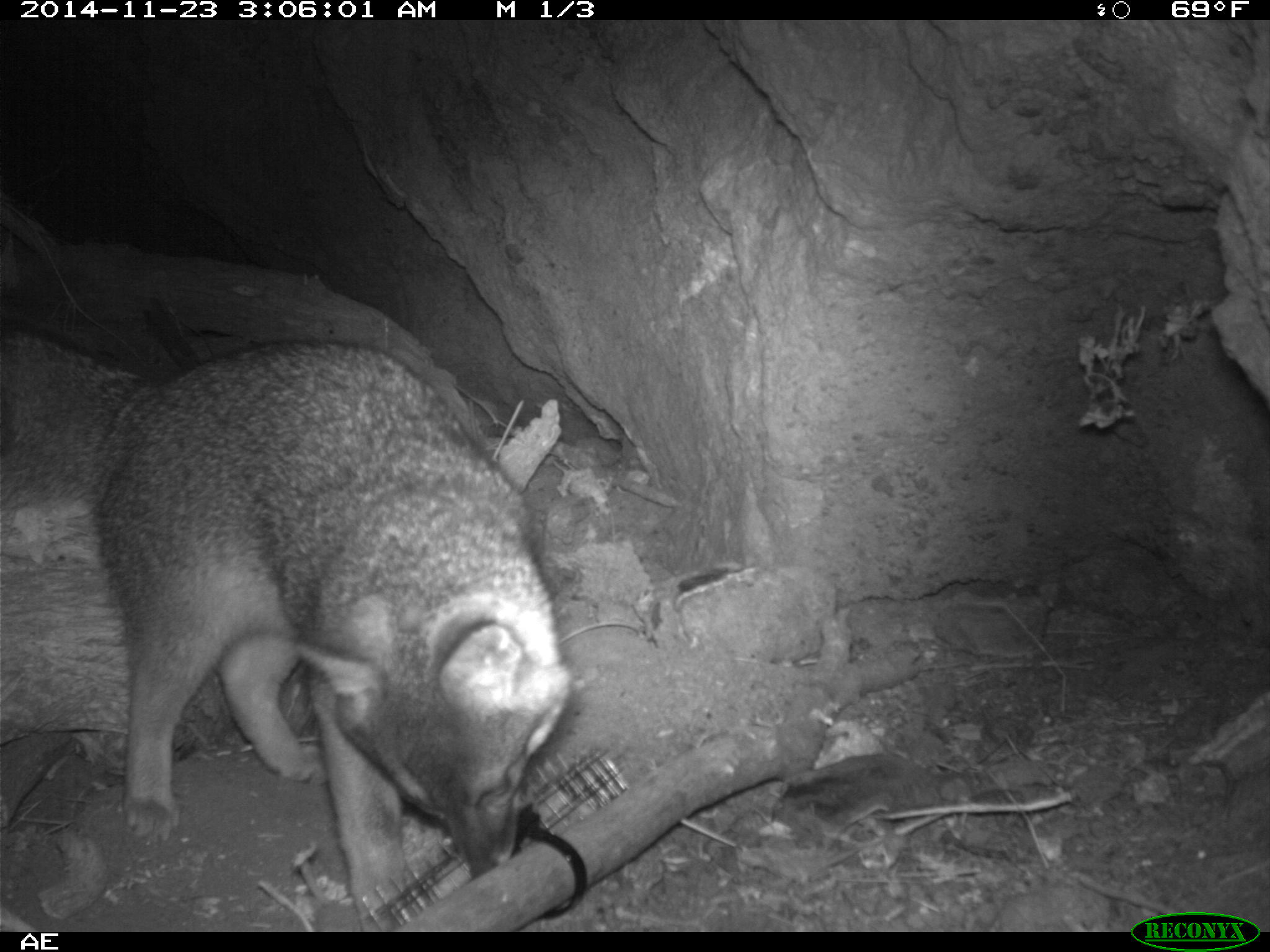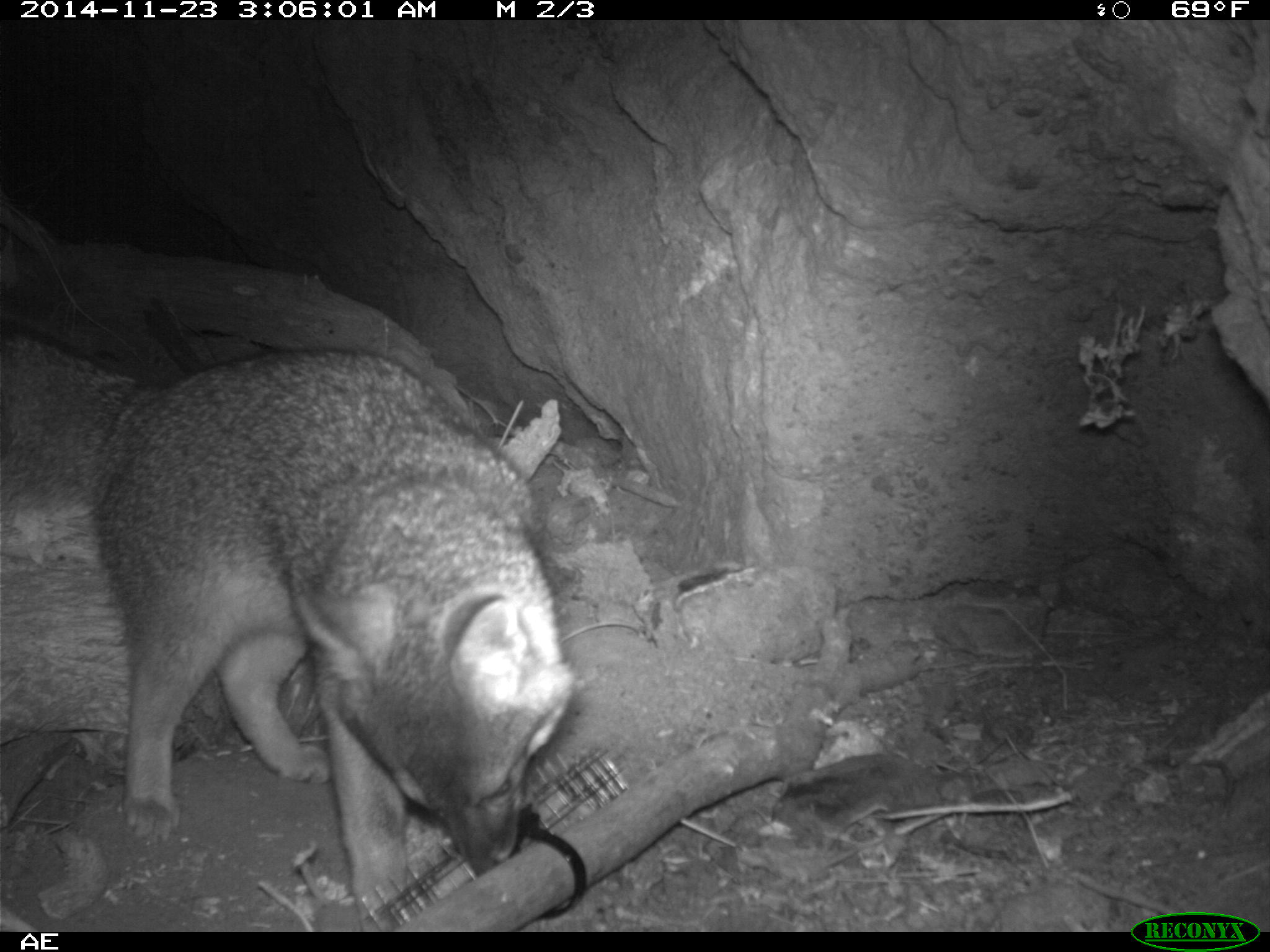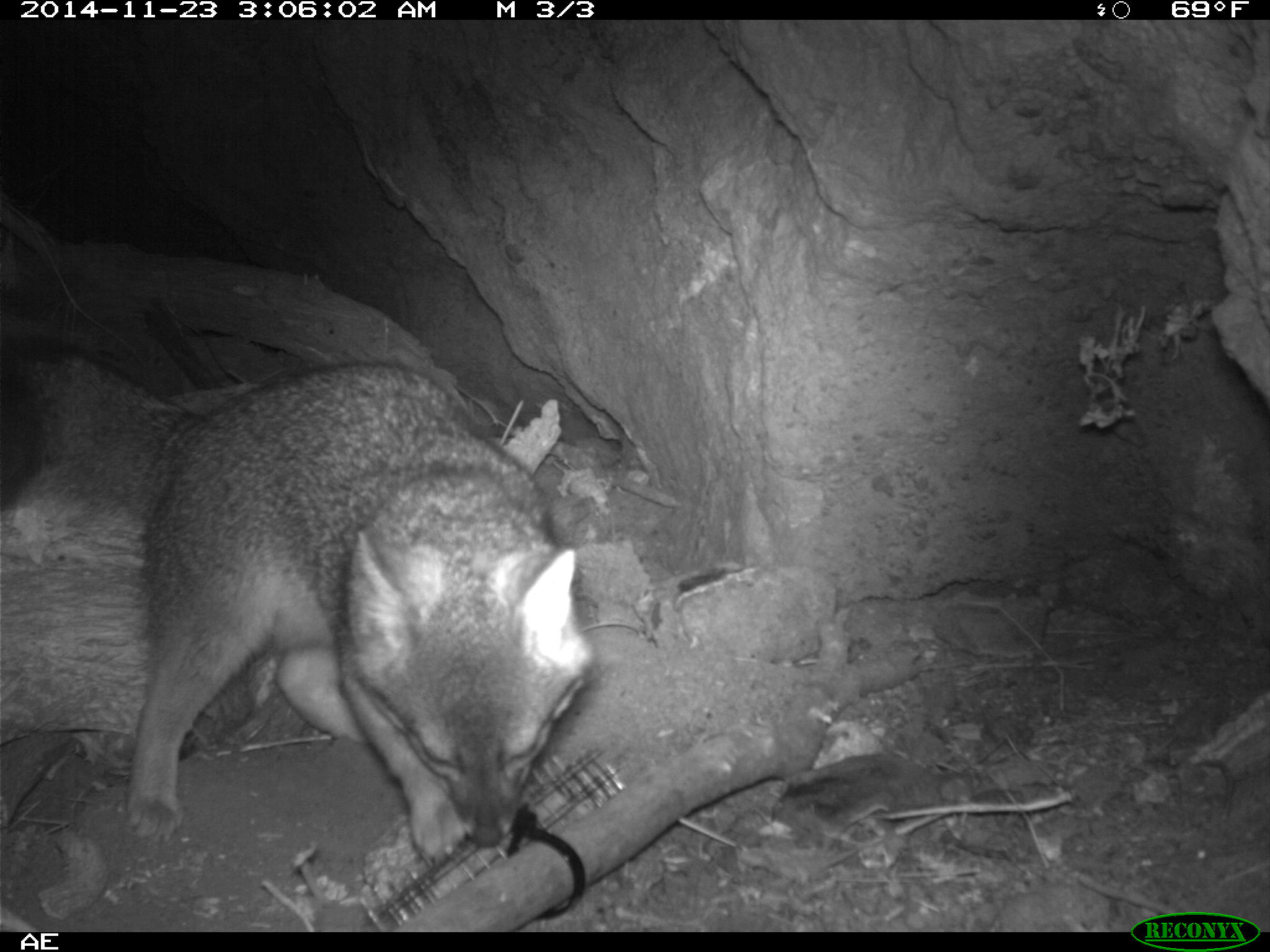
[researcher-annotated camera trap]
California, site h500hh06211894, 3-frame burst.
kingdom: Animalia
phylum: Chordata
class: Mammalia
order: Carnivora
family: Canidae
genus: Urocyon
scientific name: Urocyon littoralis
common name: island fox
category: fox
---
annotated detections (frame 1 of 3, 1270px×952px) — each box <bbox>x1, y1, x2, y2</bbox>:
fox: <bbox>0, 326, 567, 932</bbox>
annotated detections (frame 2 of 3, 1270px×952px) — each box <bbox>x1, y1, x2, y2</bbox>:
fox: <bbox>0, 335, 574, 928</bbox>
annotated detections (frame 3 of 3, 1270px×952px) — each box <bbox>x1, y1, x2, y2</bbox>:
fox: <bbox>0, 329, 593, 866</bbox>